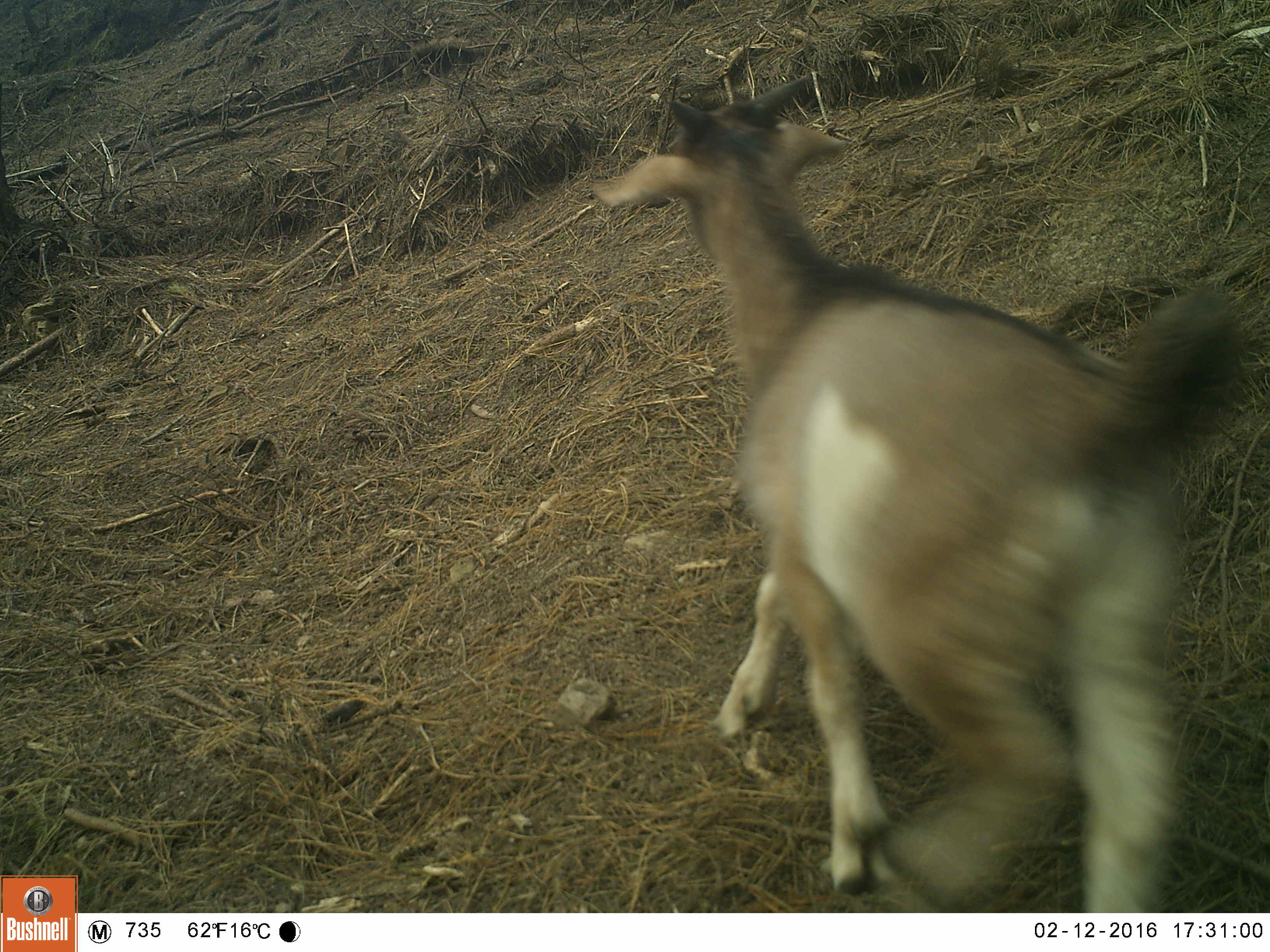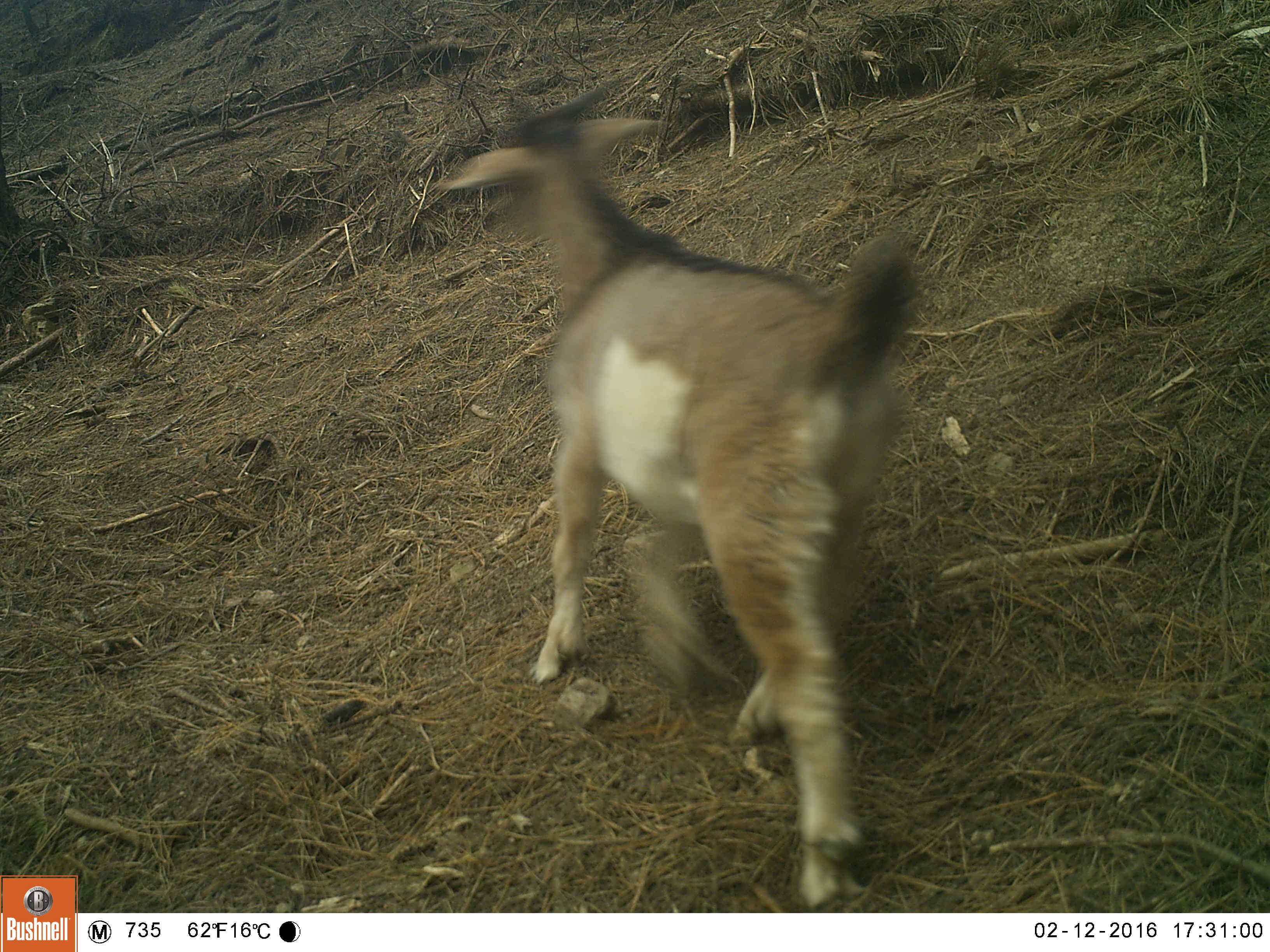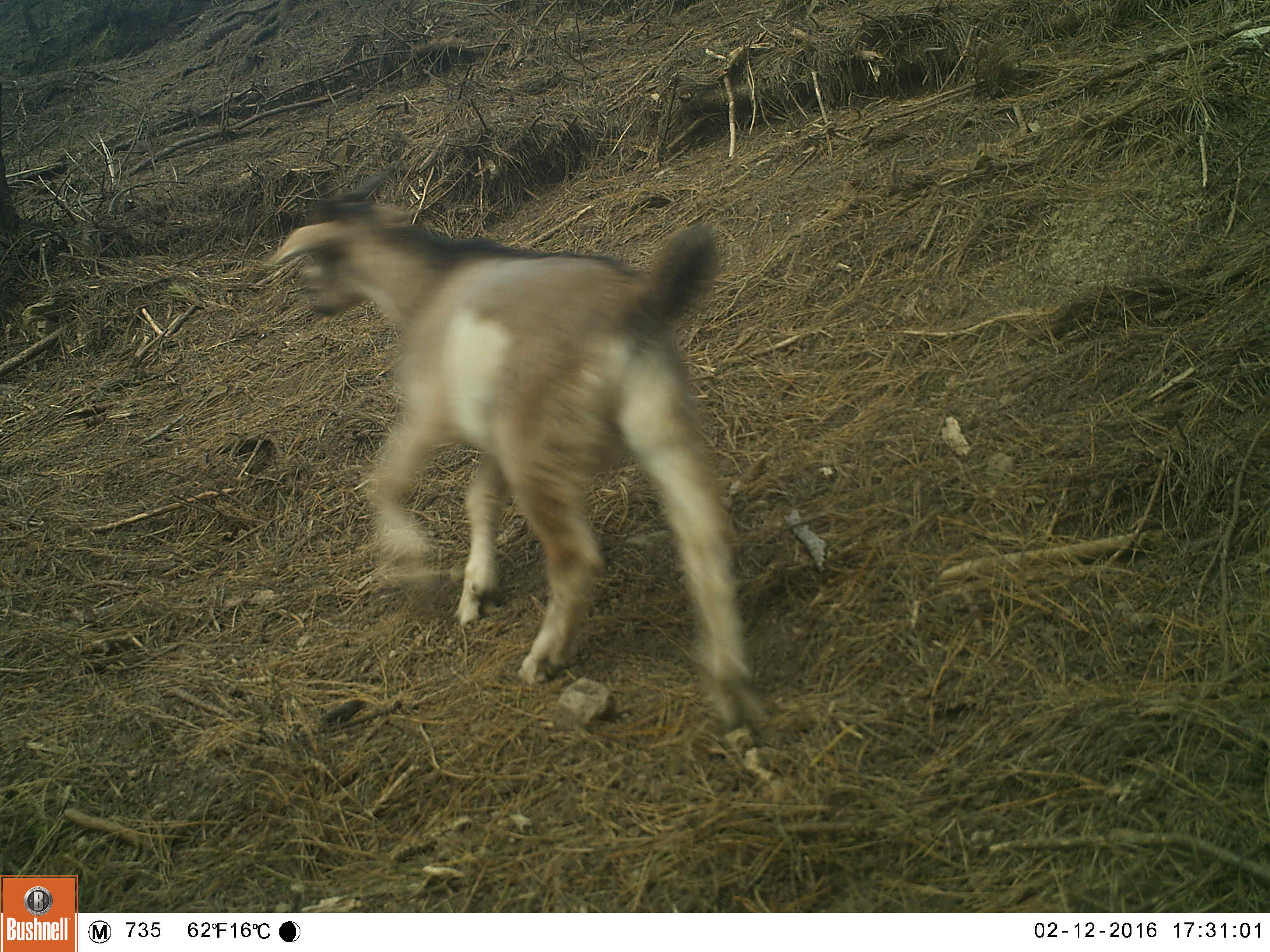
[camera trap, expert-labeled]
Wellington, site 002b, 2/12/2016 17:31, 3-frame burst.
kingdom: Animalia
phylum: Chordata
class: Mammalia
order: Artiodactyla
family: Bovidae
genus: Capra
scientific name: Capra hircus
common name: goat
Goat (Capra hircus).